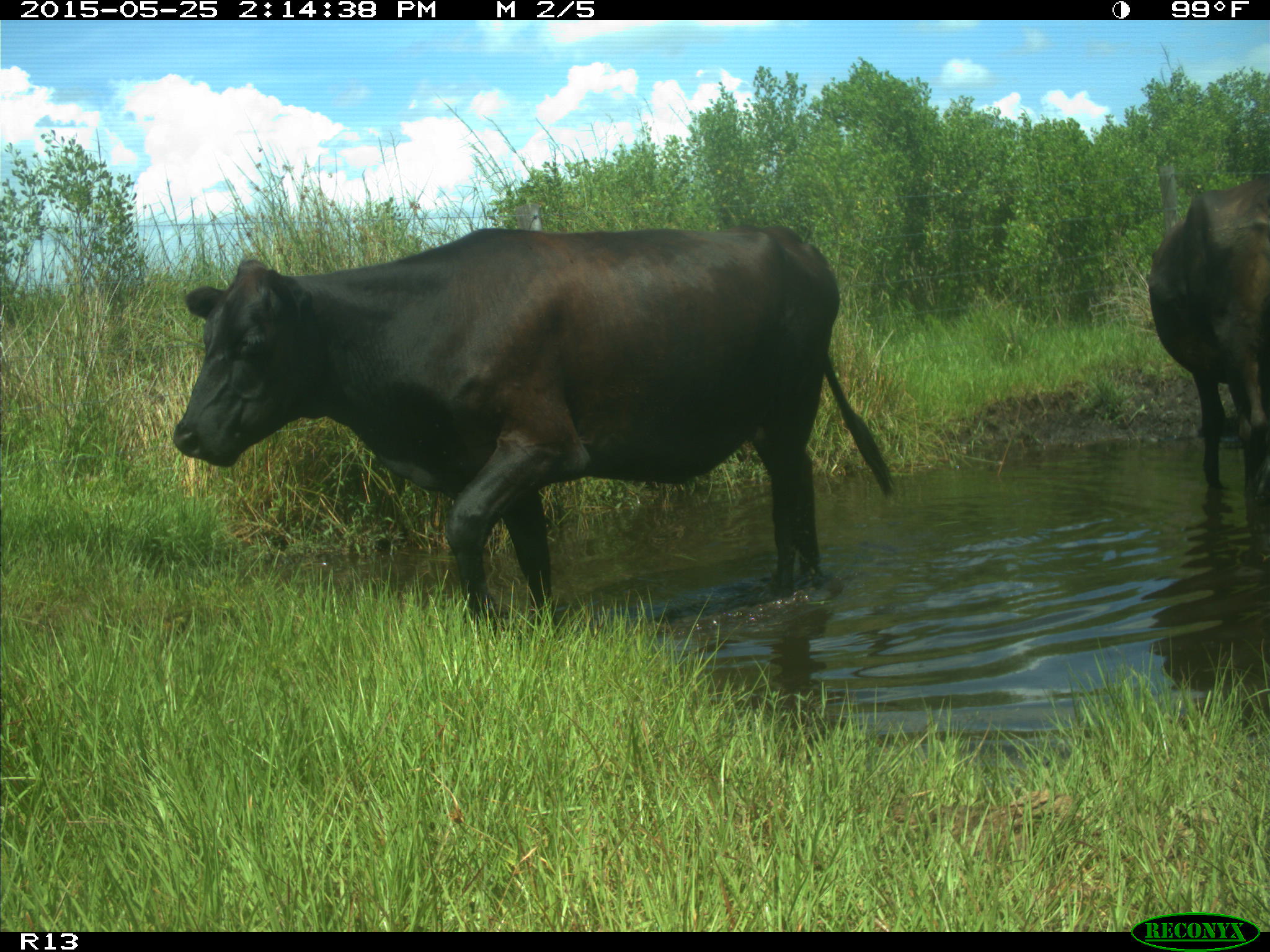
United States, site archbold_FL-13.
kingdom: Animalia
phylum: Chordata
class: Mammalia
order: Artiodactyla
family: Bovidae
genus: Bos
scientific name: Bos taurus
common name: domestic cow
Bos taurus (domestic cow).